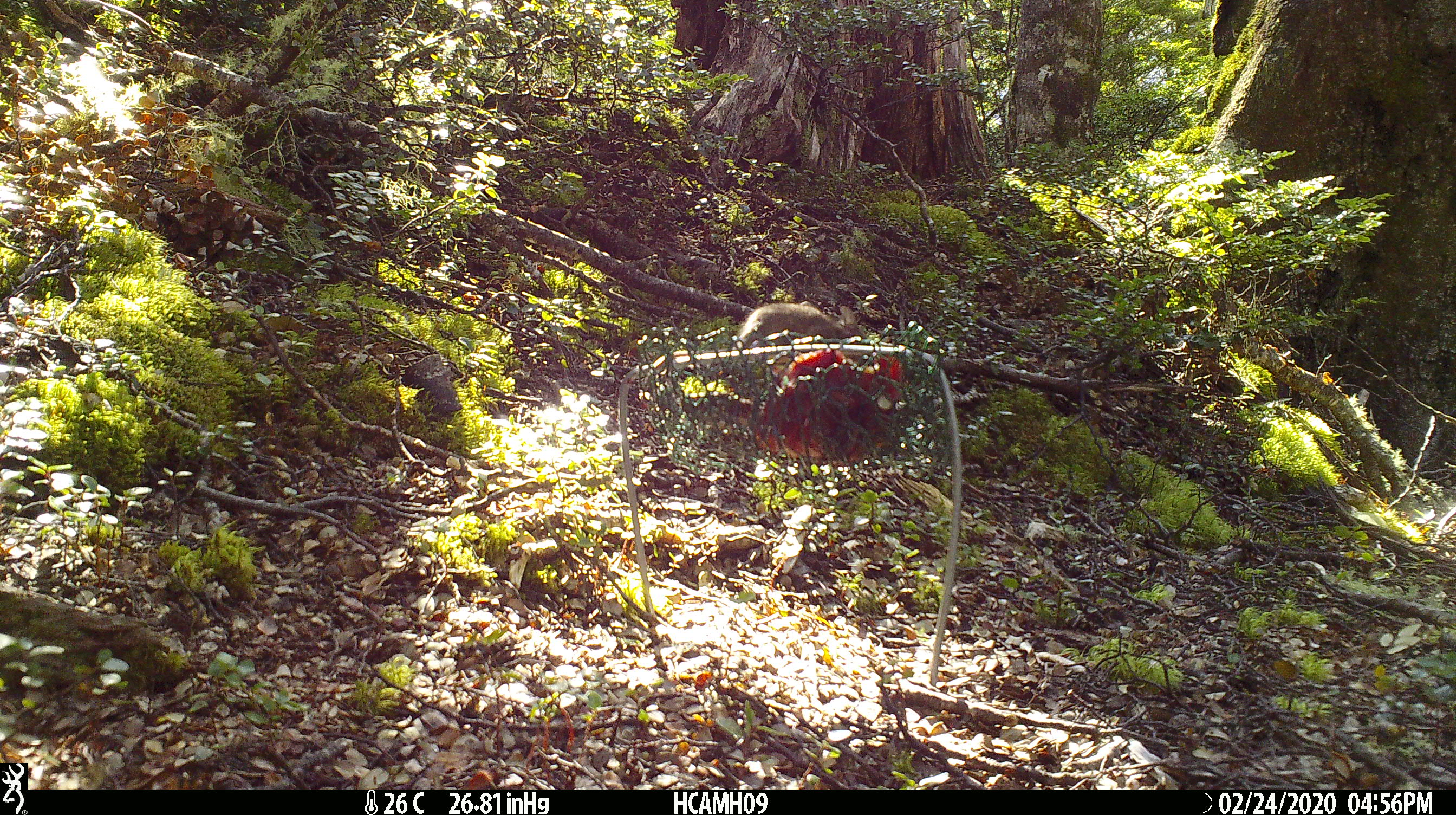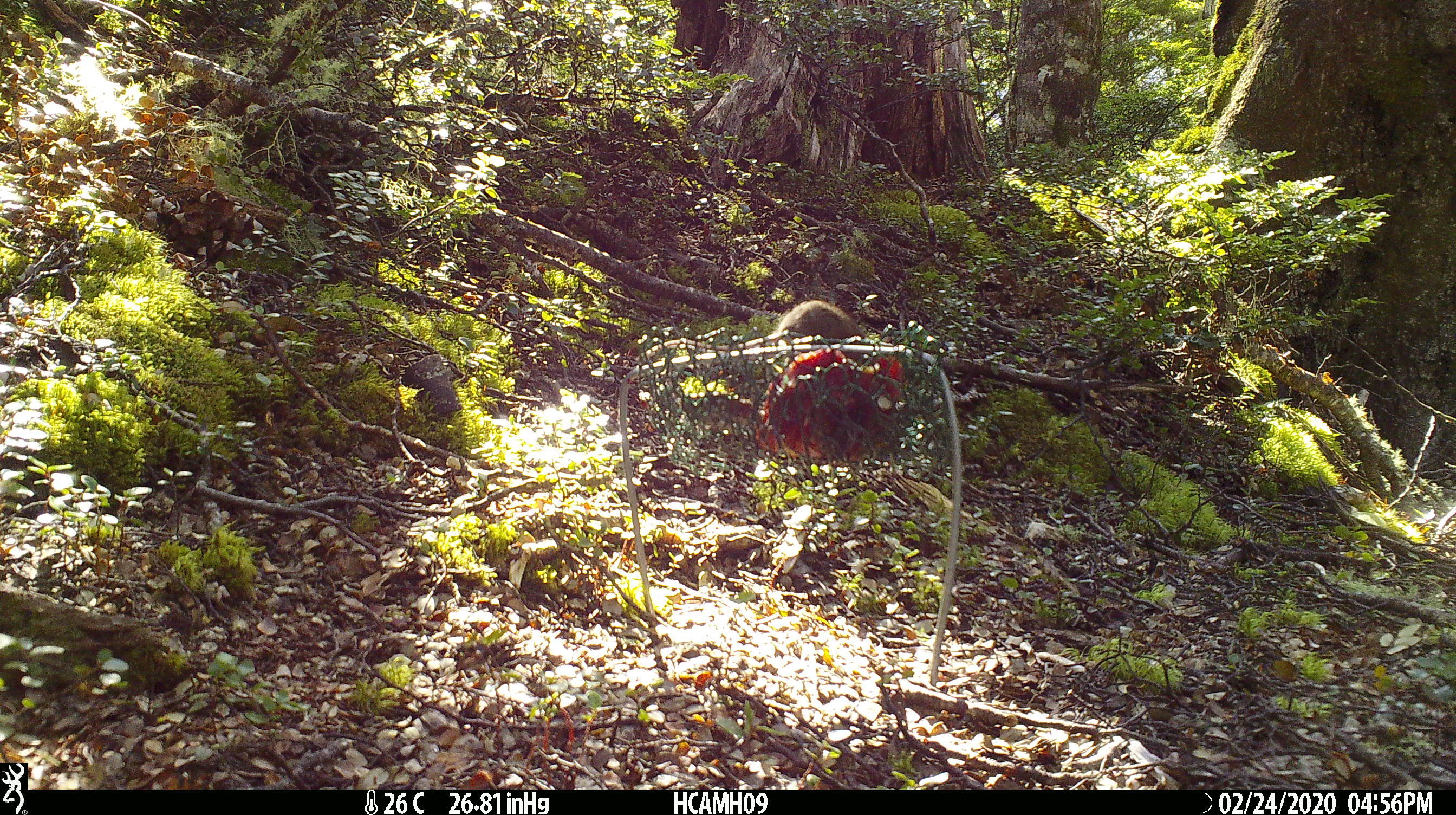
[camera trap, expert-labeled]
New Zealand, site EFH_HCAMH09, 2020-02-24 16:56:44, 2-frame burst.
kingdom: Animalia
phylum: Chordata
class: Mammalia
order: Rodentia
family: Muridae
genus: Mus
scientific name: Mus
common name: mouse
Mouse (Mus).